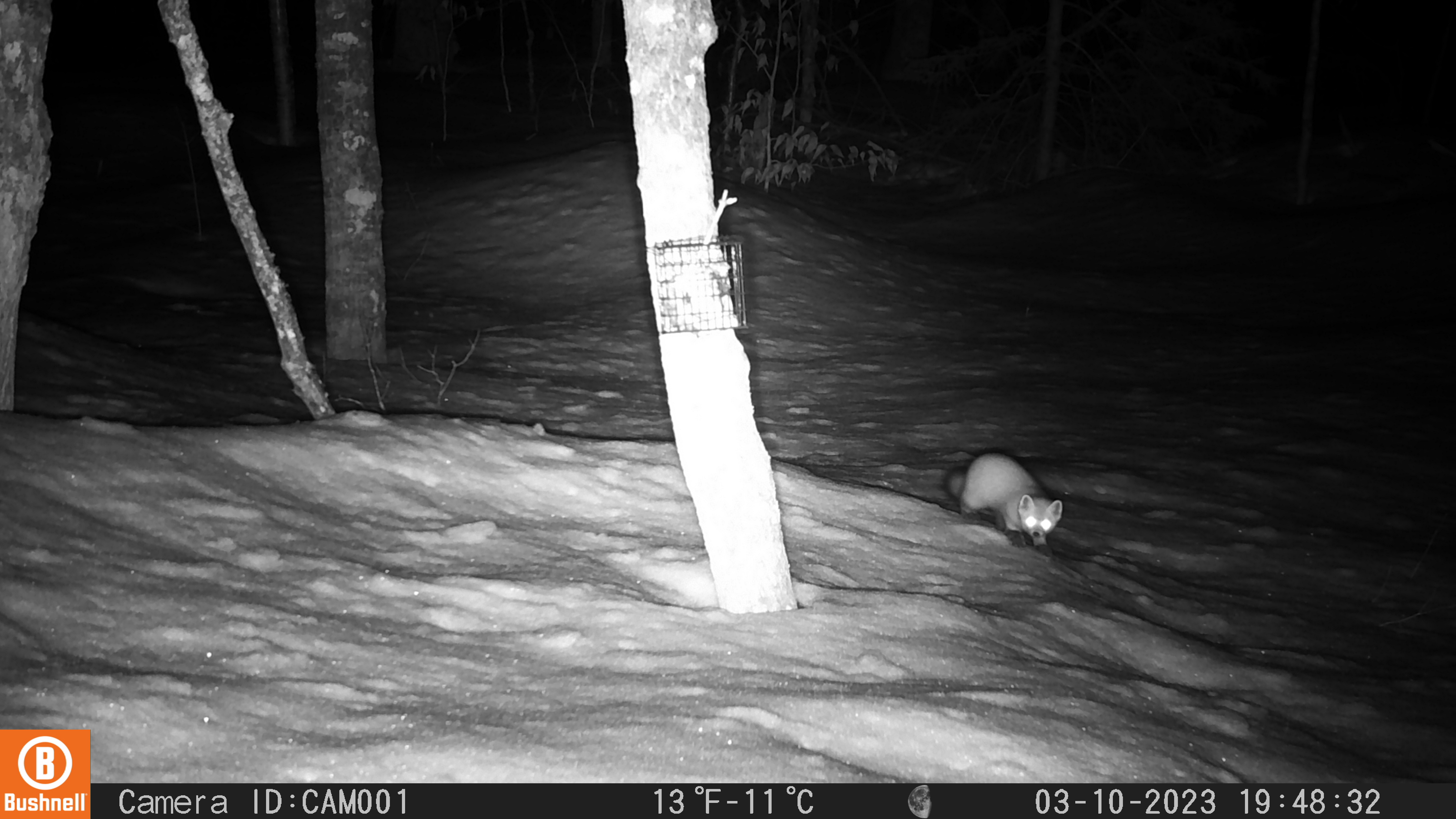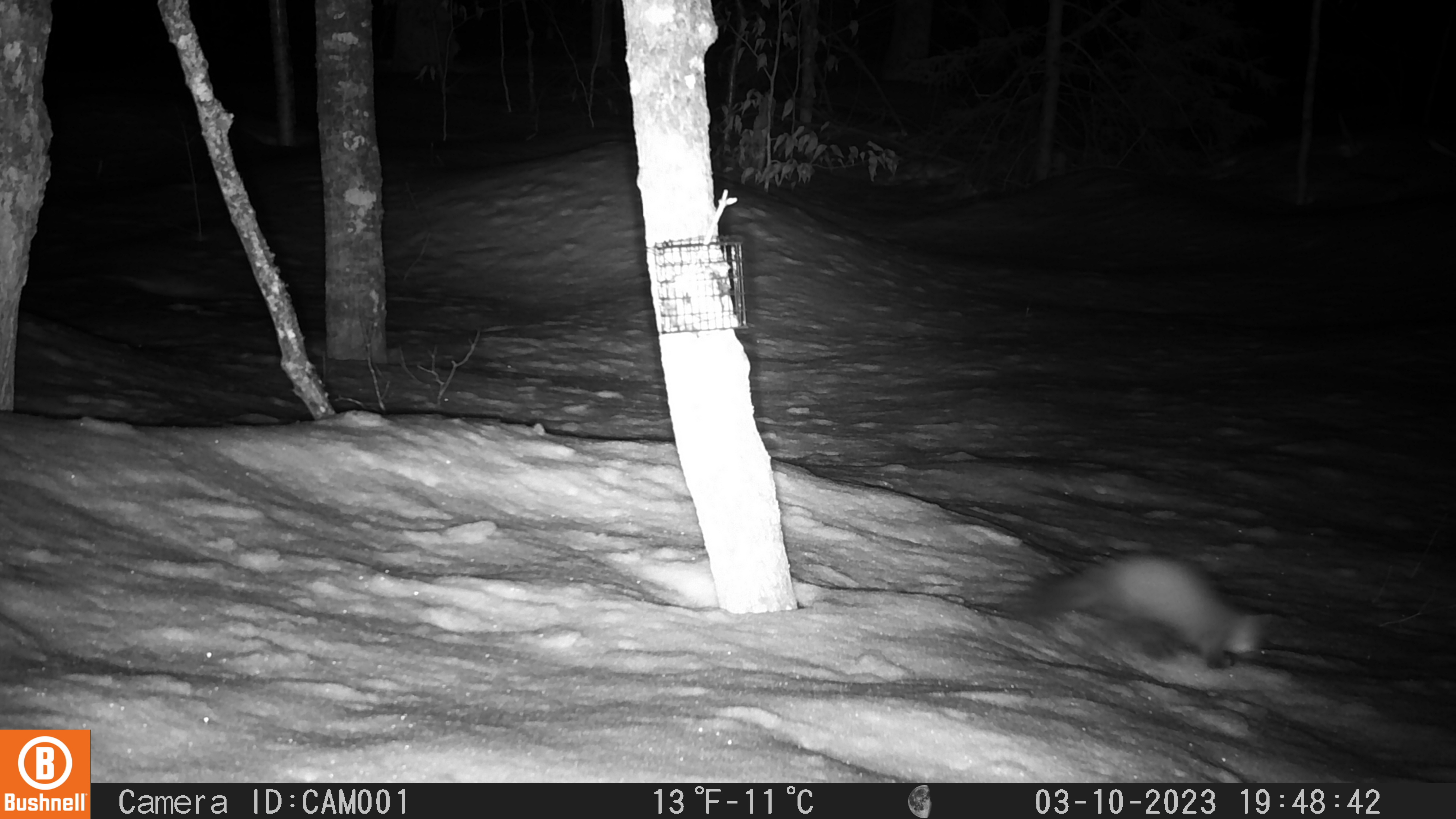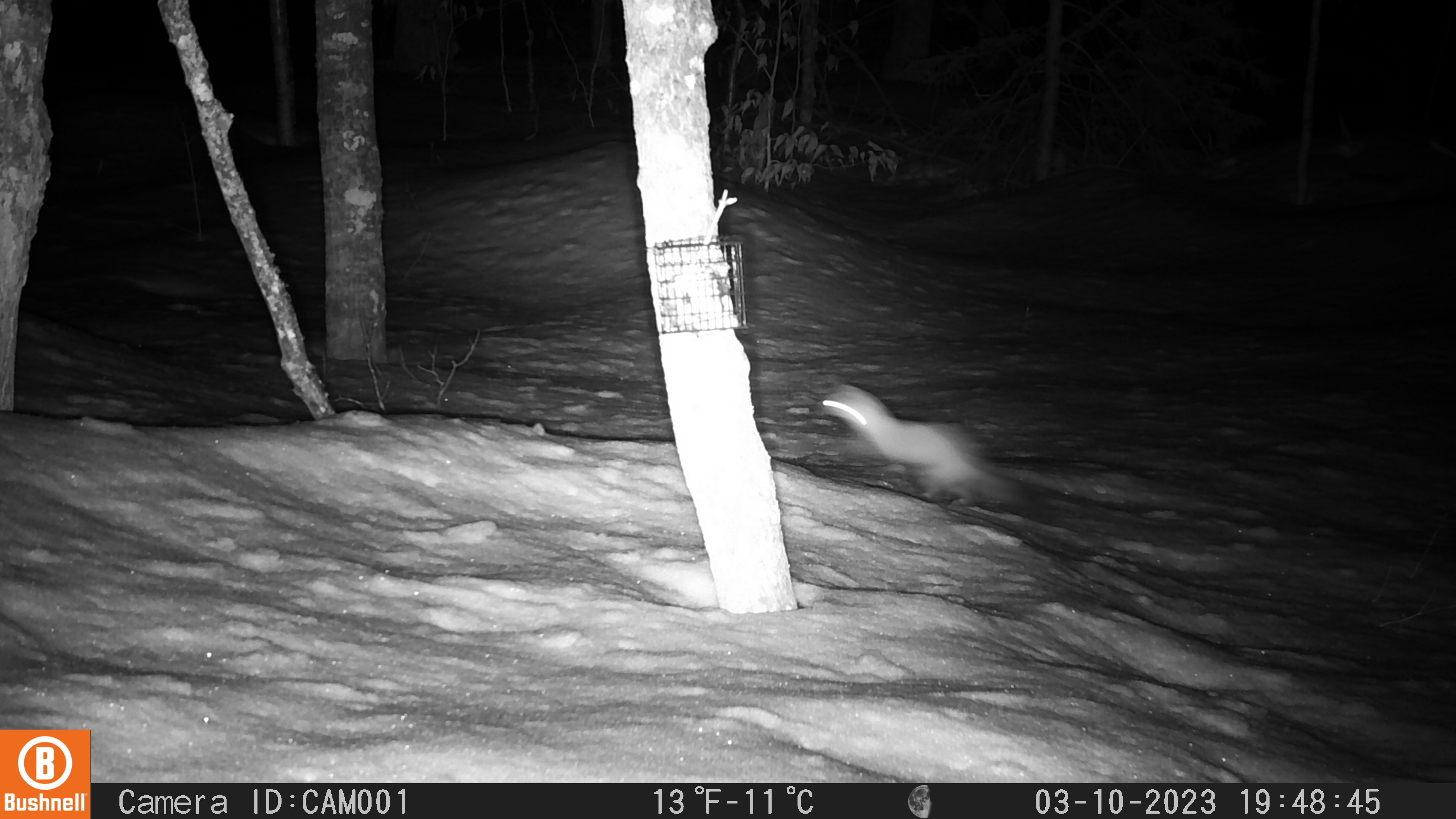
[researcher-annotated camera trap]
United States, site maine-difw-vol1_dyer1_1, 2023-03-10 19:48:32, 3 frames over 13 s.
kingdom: Animalia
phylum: Chordata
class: Mammalia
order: Carnivora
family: Mustelidae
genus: Martes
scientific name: Martes americana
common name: american marten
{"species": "american marten (Martes americana)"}